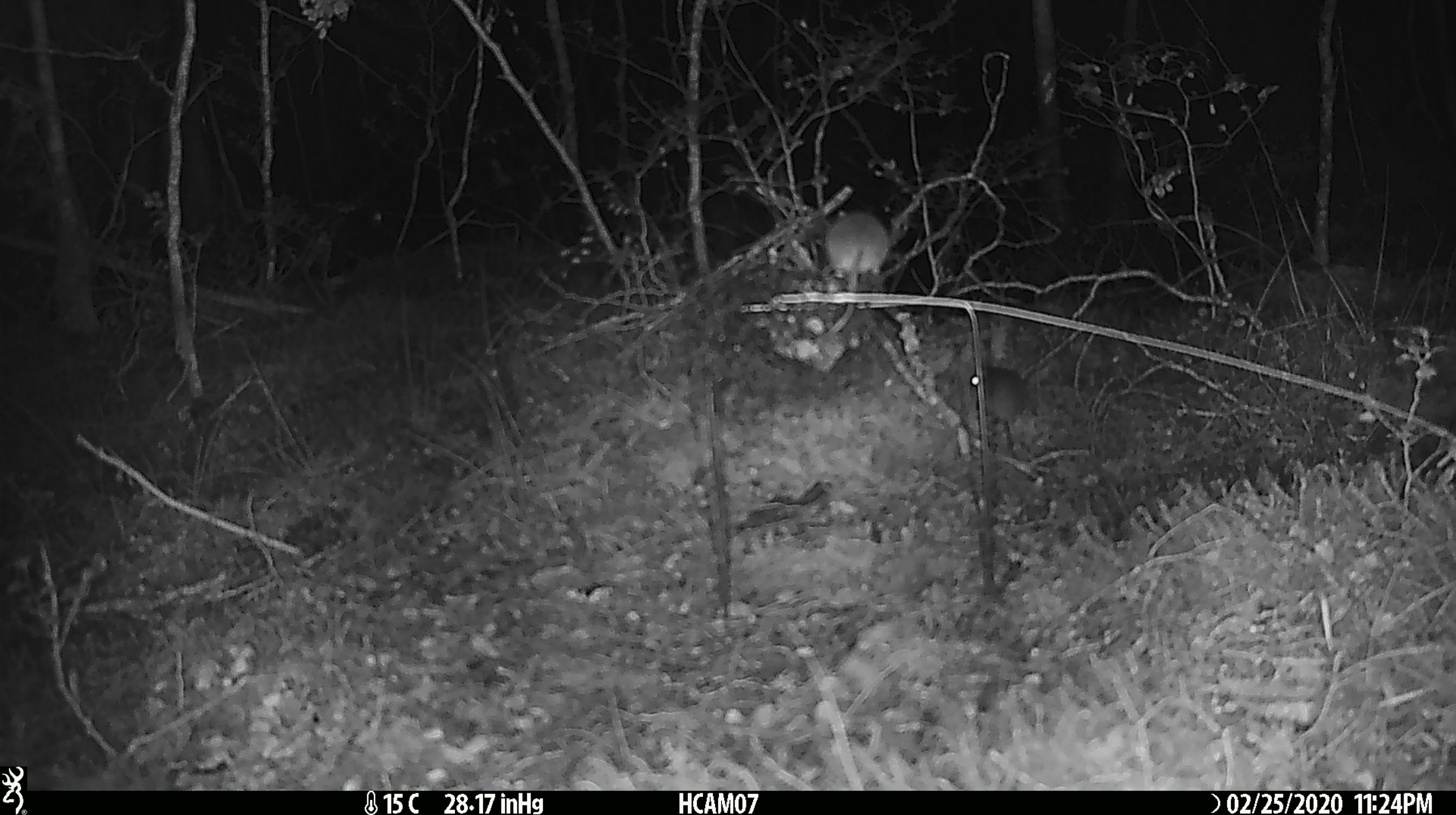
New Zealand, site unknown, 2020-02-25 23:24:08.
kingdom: Animalia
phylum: Chordata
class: Mammalia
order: Rodentia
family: Muridae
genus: Mus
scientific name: Mus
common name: mouse